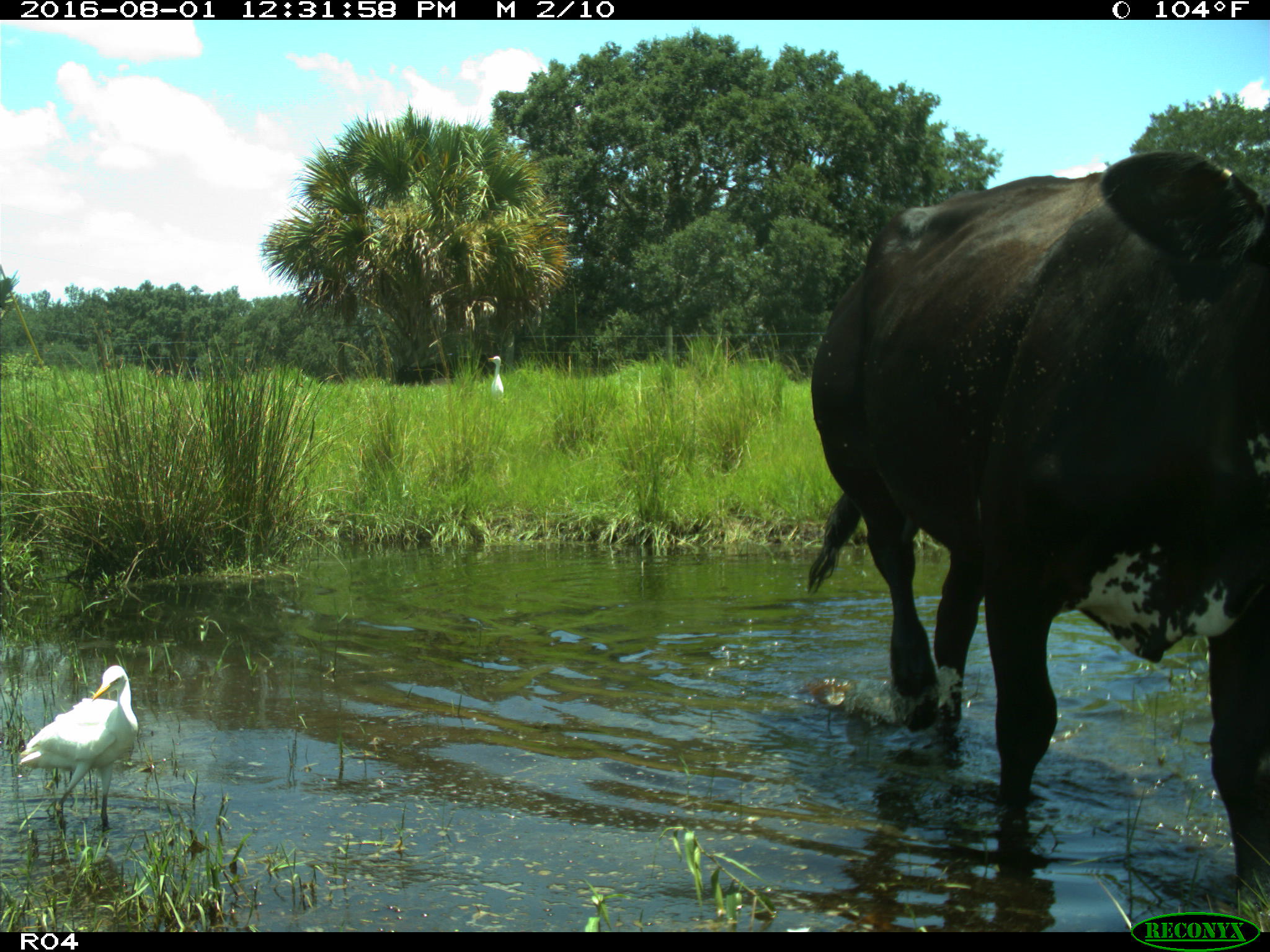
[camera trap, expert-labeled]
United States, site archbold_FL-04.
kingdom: Animalia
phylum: Chordata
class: Mammalia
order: Artiodactyla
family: Bovidae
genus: Bos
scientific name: Bos taurus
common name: domestic cow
Bos taurus (domestic cow).